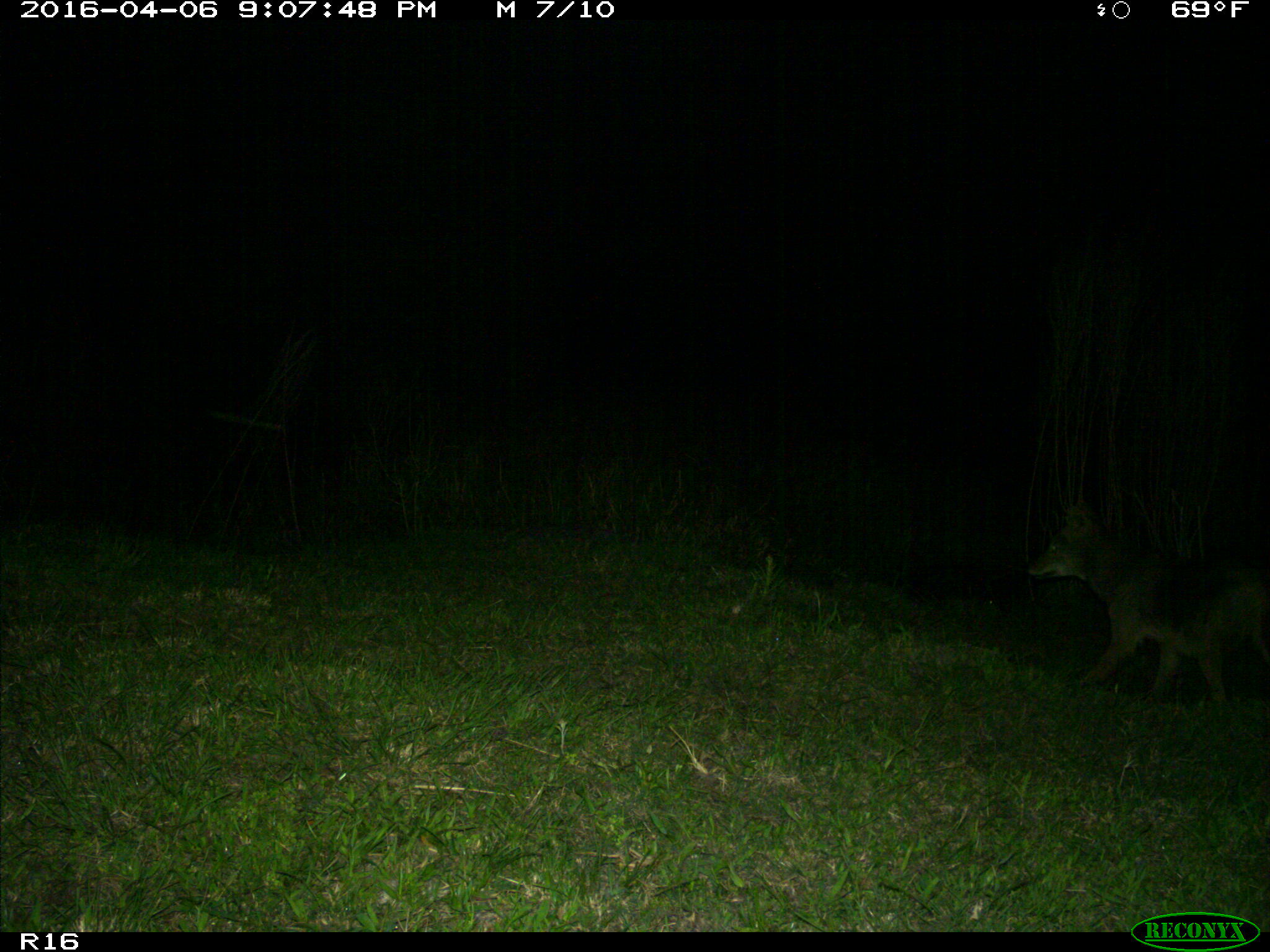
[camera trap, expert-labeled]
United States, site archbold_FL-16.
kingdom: Animalia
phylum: Chordata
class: Mammalia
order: Carnivora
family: Canidae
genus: Canis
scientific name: Canis latrans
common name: coyote